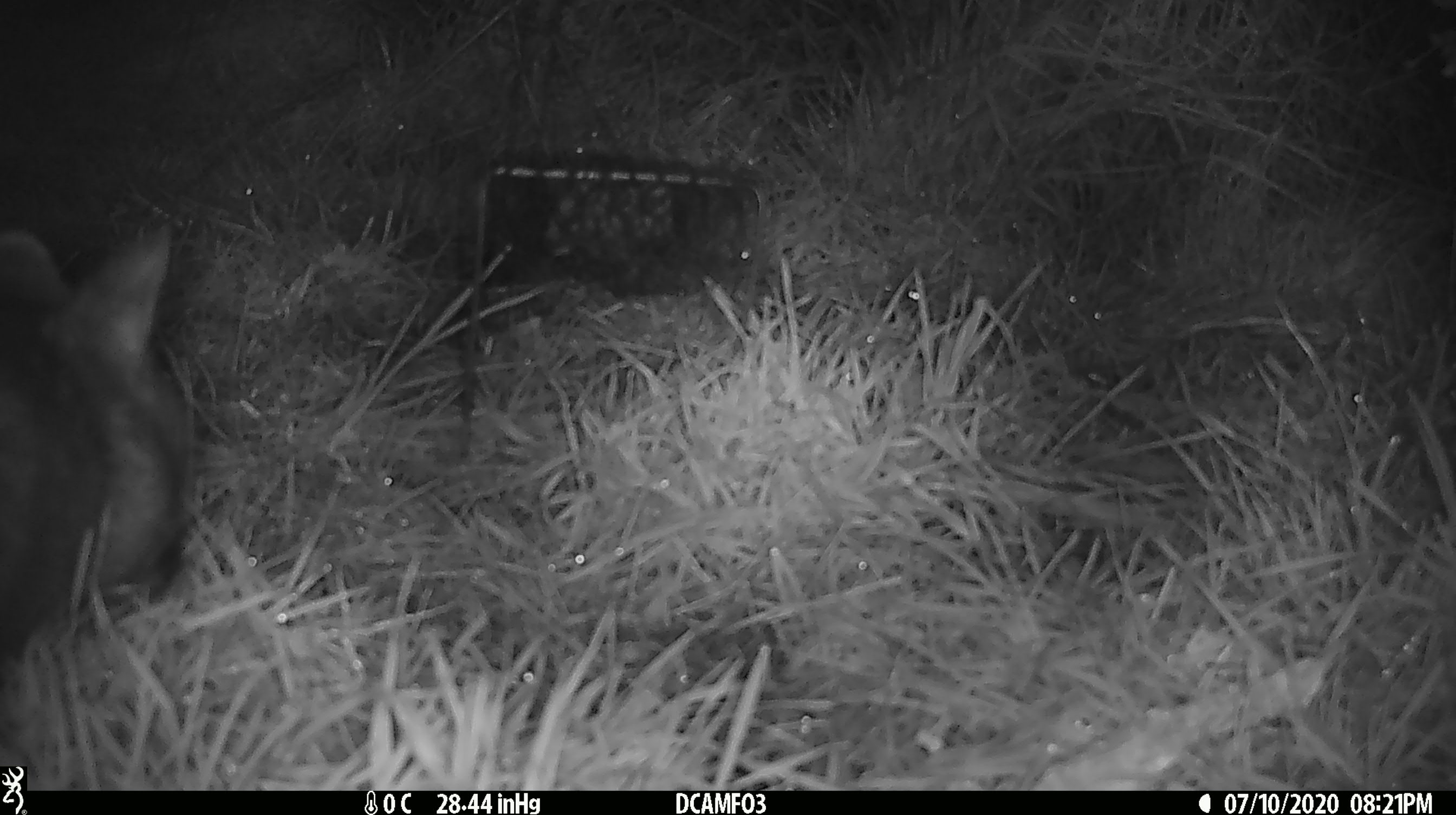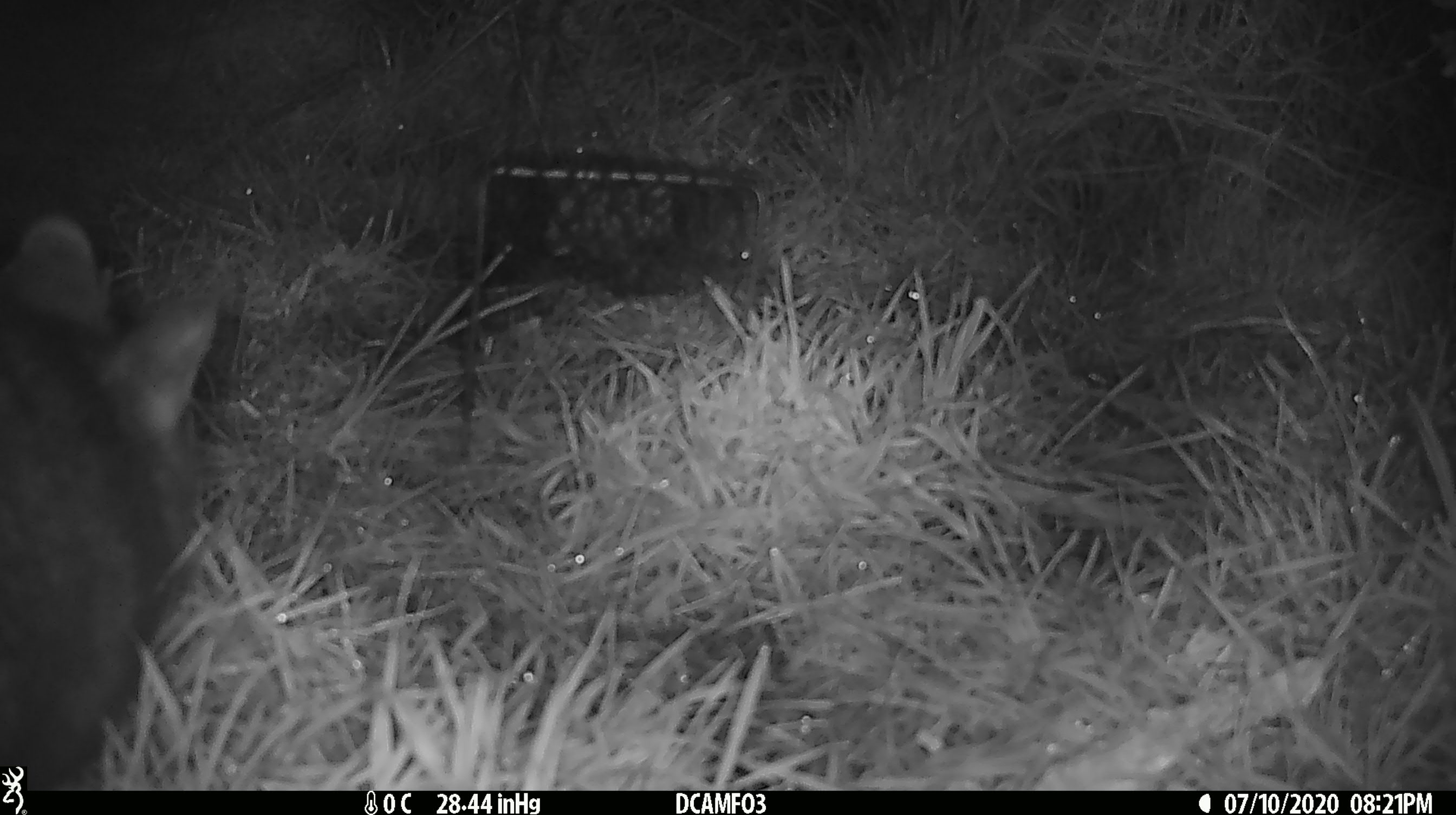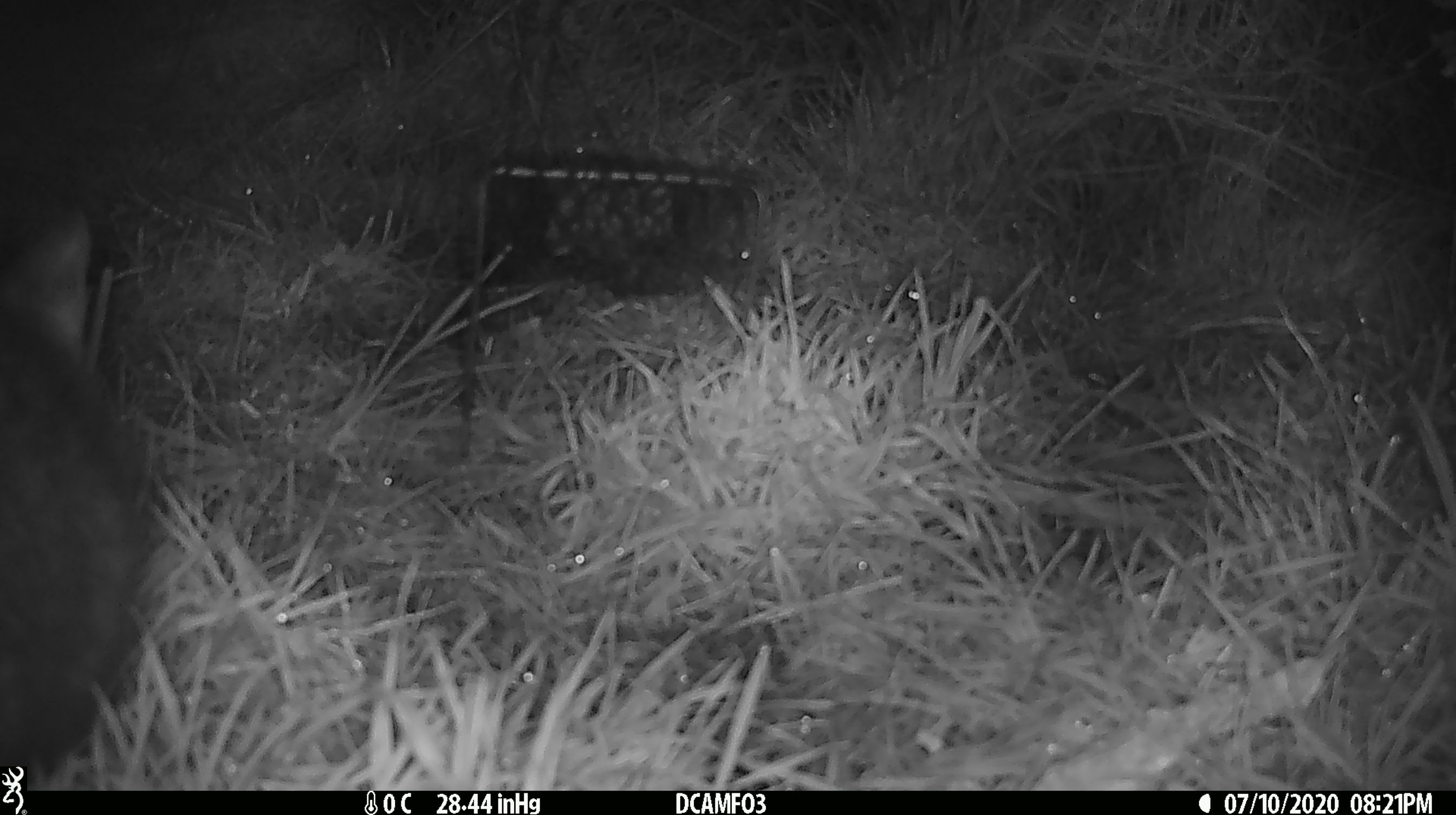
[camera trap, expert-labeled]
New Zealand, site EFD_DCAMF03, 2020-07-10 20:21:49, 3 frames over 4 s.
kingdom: Animalia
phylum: Chordata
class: Mammalia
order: Diprotodontia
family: Phalangeridae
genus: Trichosurus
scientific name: Trichosurus vulpecula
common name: common brushtail possum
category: possum